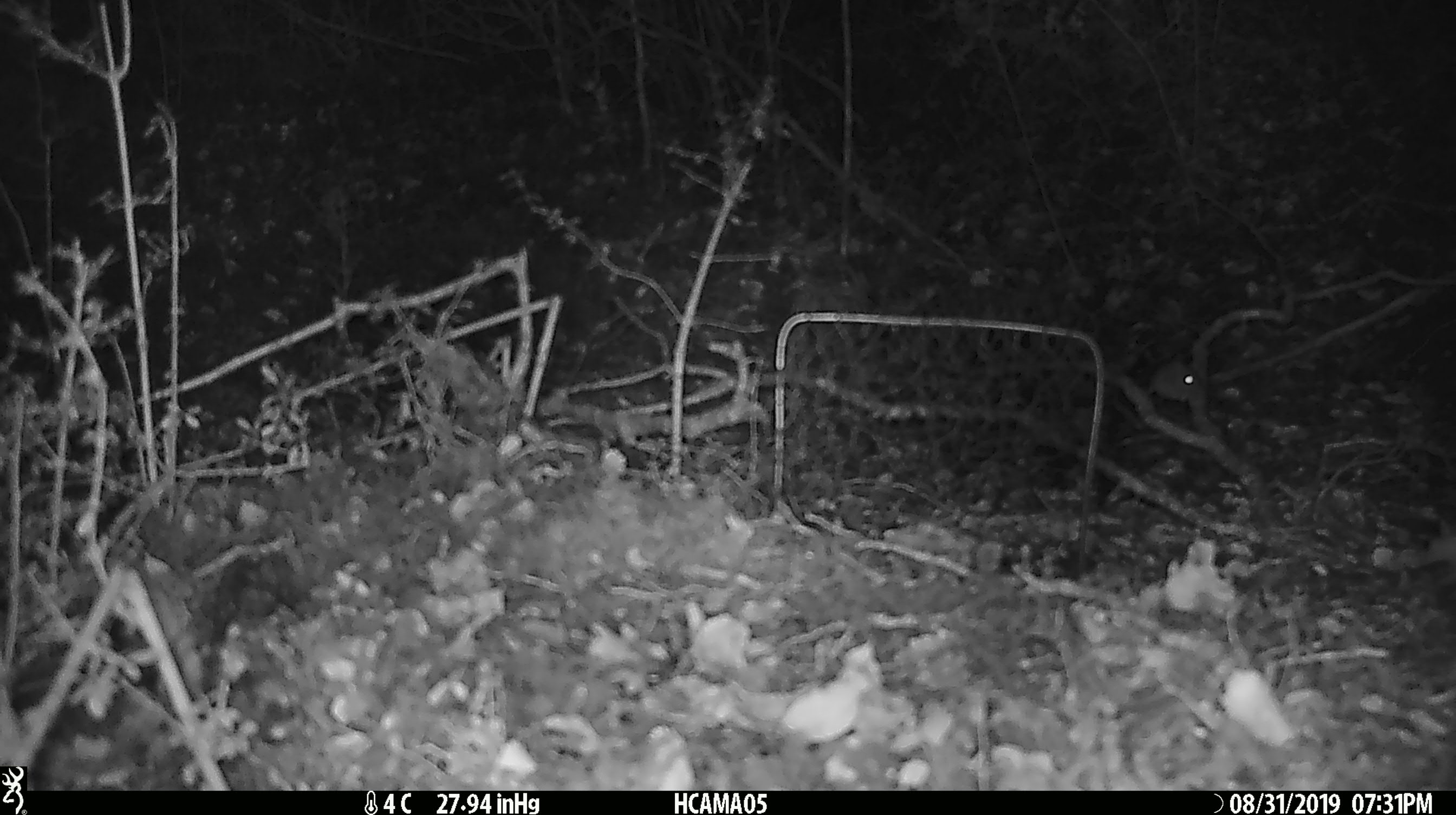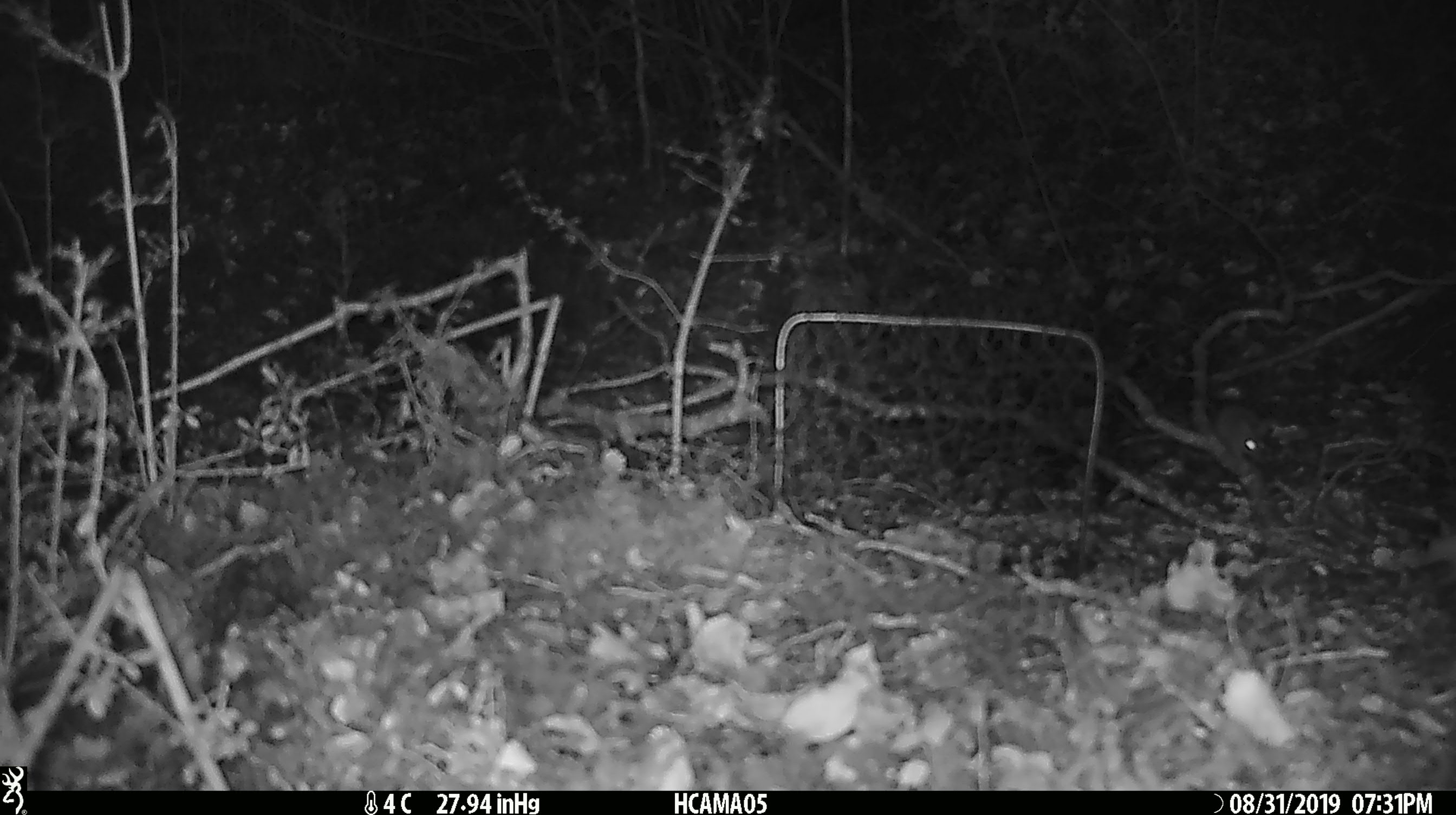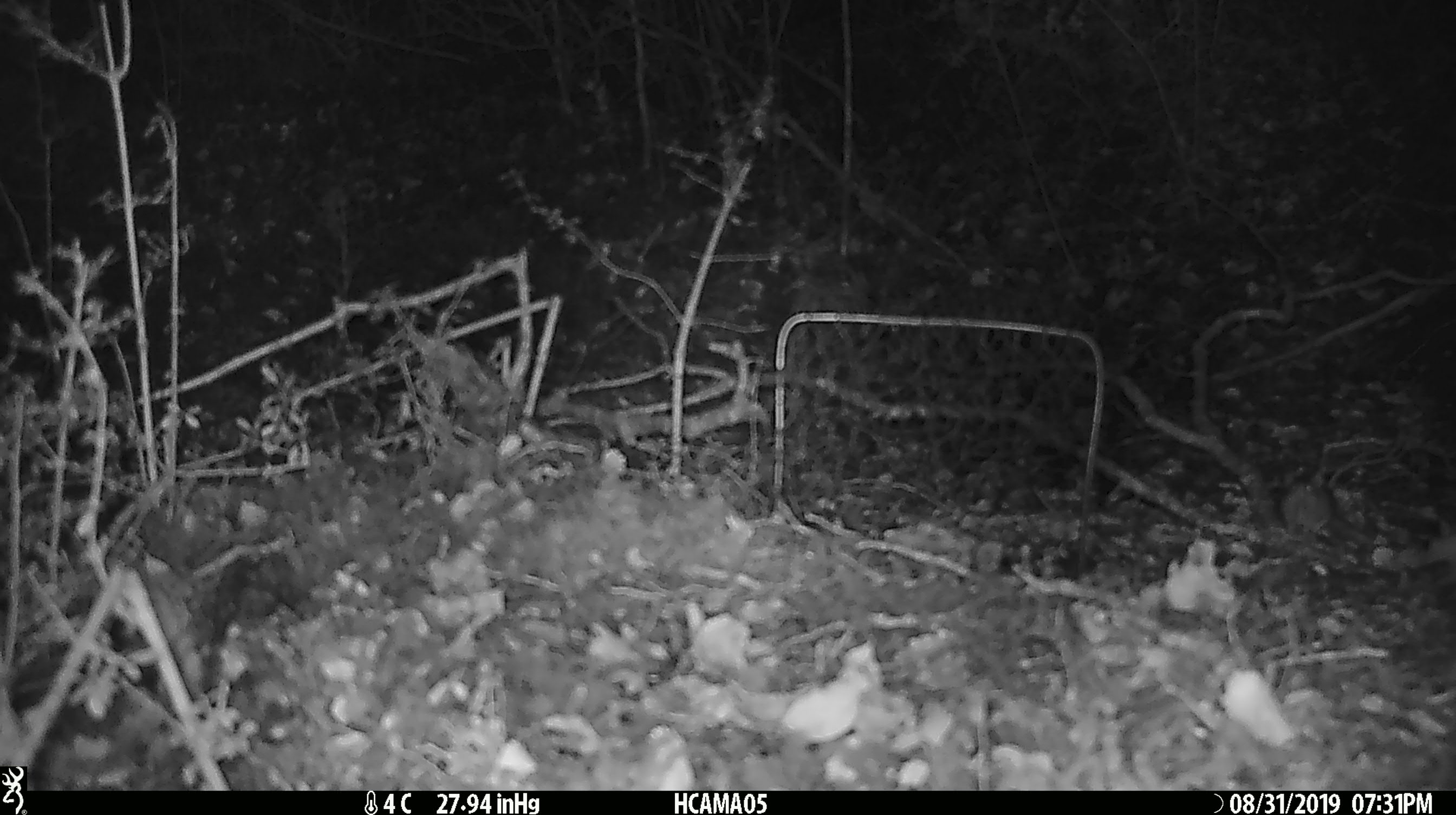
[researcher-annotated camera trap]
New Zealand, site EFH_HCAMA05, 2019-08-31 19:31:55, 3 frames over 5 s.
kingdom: Animalia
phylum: Chordata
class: Mammalia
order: Rodentia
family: Muridae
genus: Mus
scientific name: Mus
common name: mouse